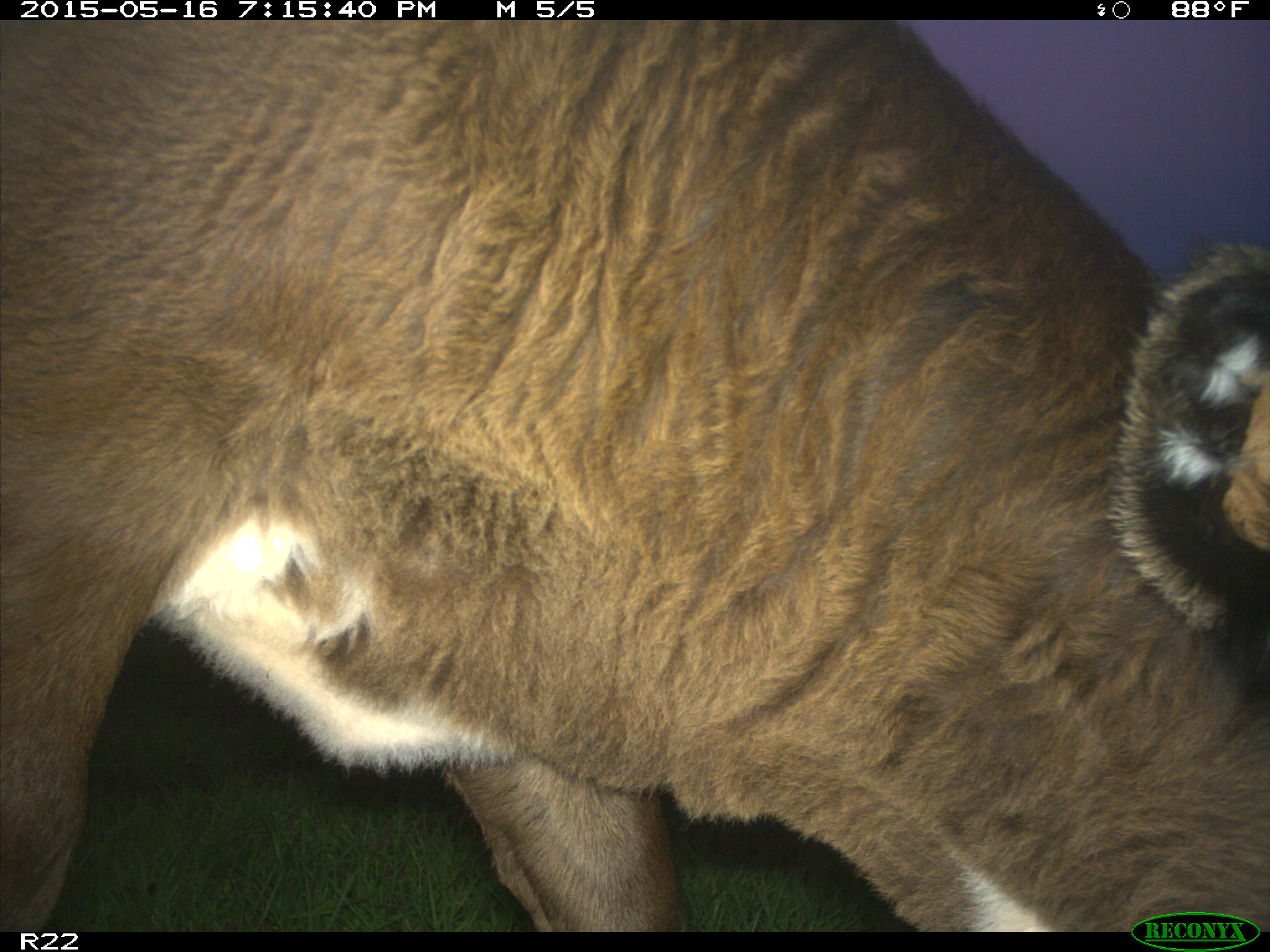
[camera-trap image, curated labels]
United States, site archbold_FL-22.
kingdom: Animalia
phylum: Chordata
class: Mammalia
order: Artiodactyla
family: Bovidae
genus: Bos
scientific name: Bos taurus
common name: domestic cow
Bos taurus (domestic cow).